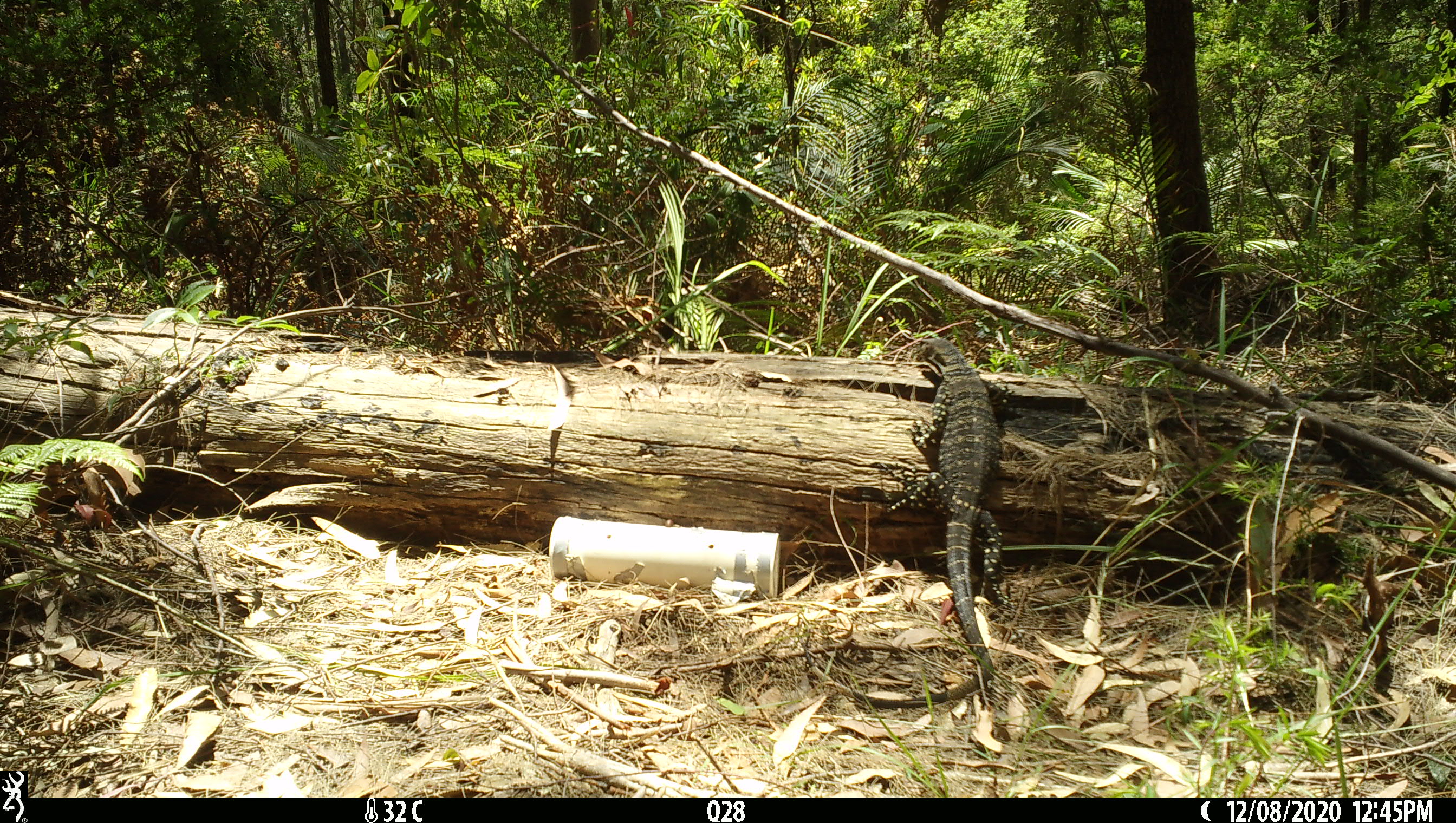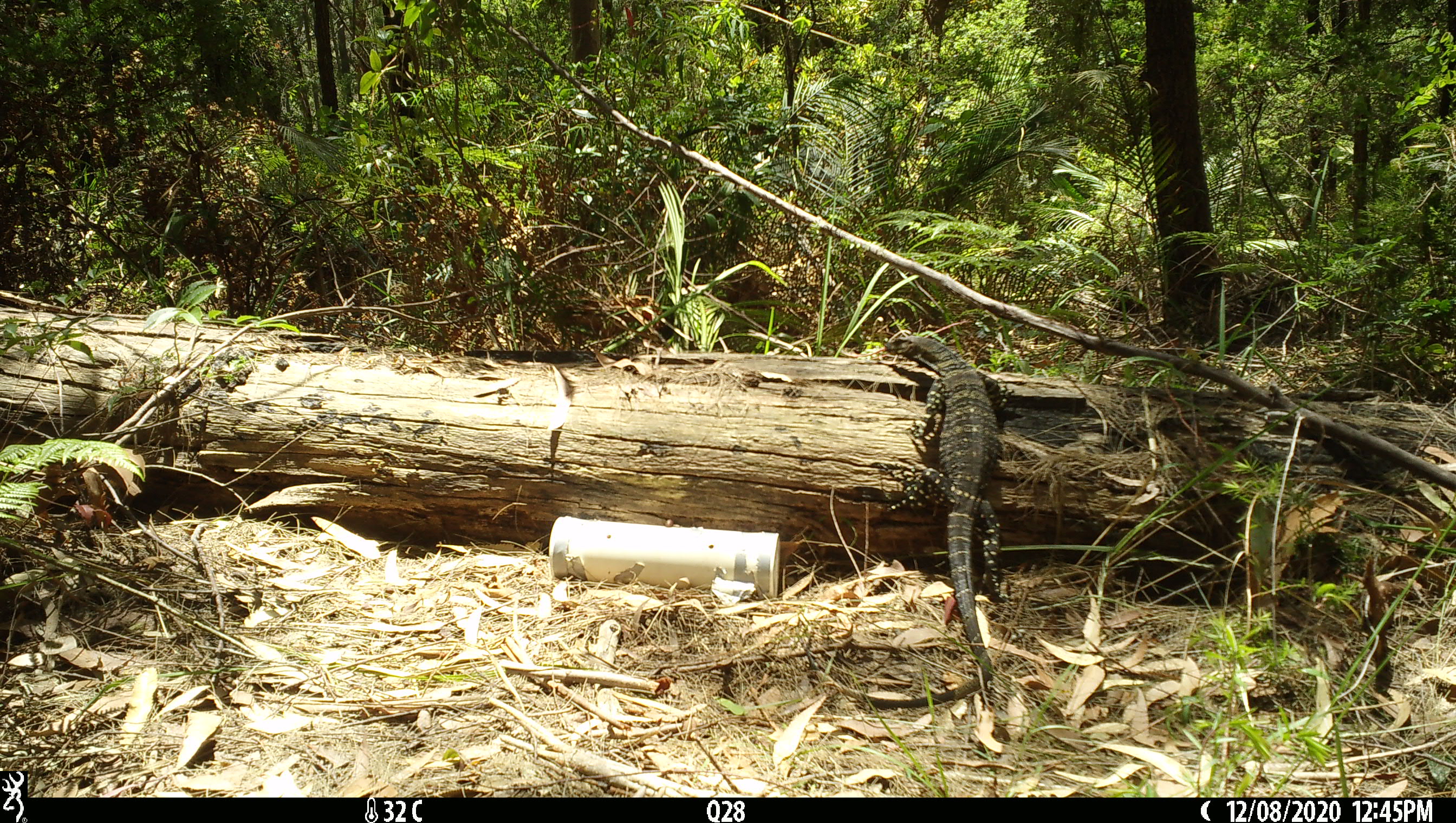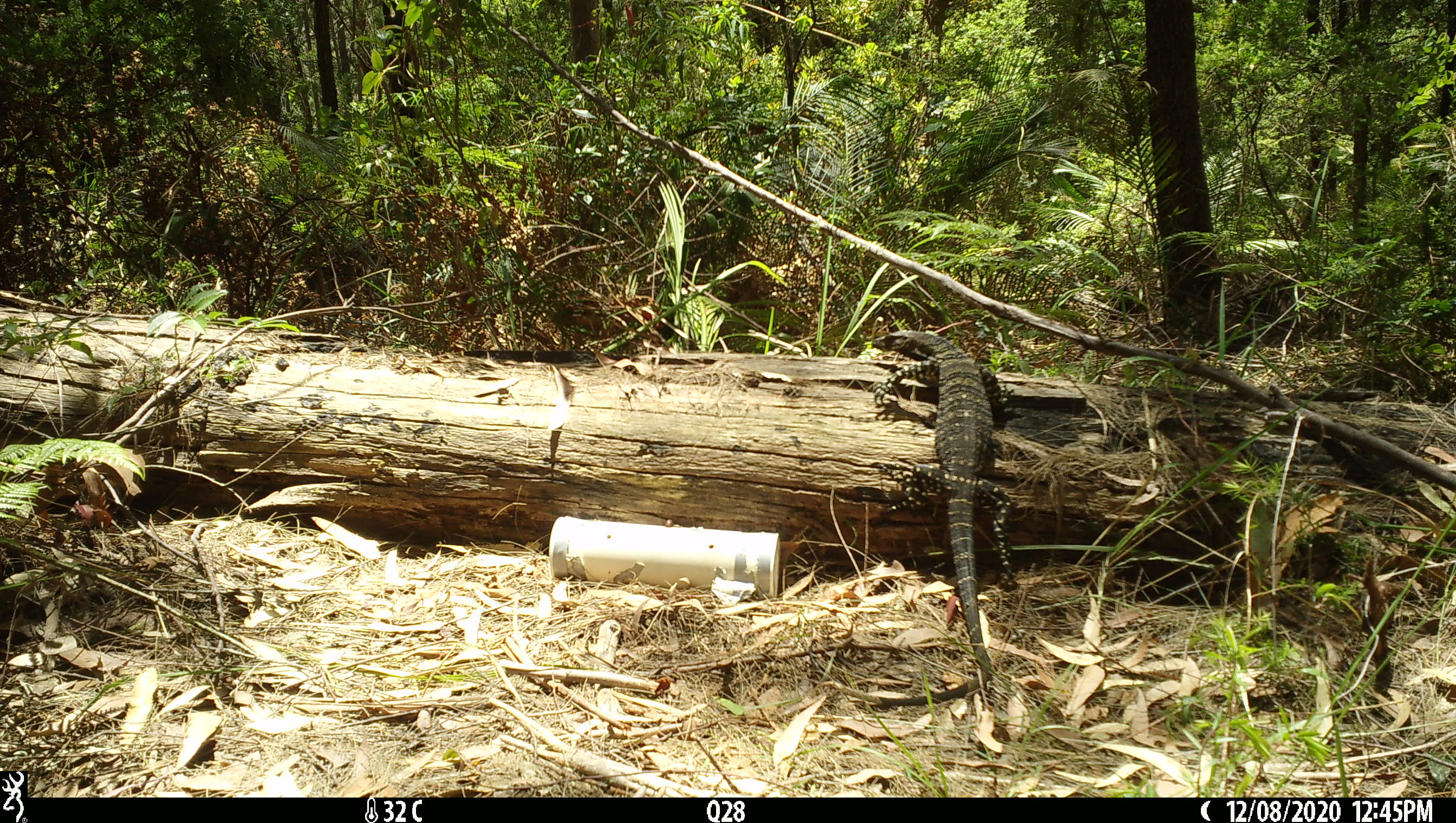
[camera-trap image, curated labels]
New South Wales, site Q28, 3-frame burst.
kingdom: Animalia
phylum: Chordata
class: Reptilia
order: Squamata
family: Varanidae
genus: Varanus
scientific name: Varanus varius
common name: lace monitor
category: goanna